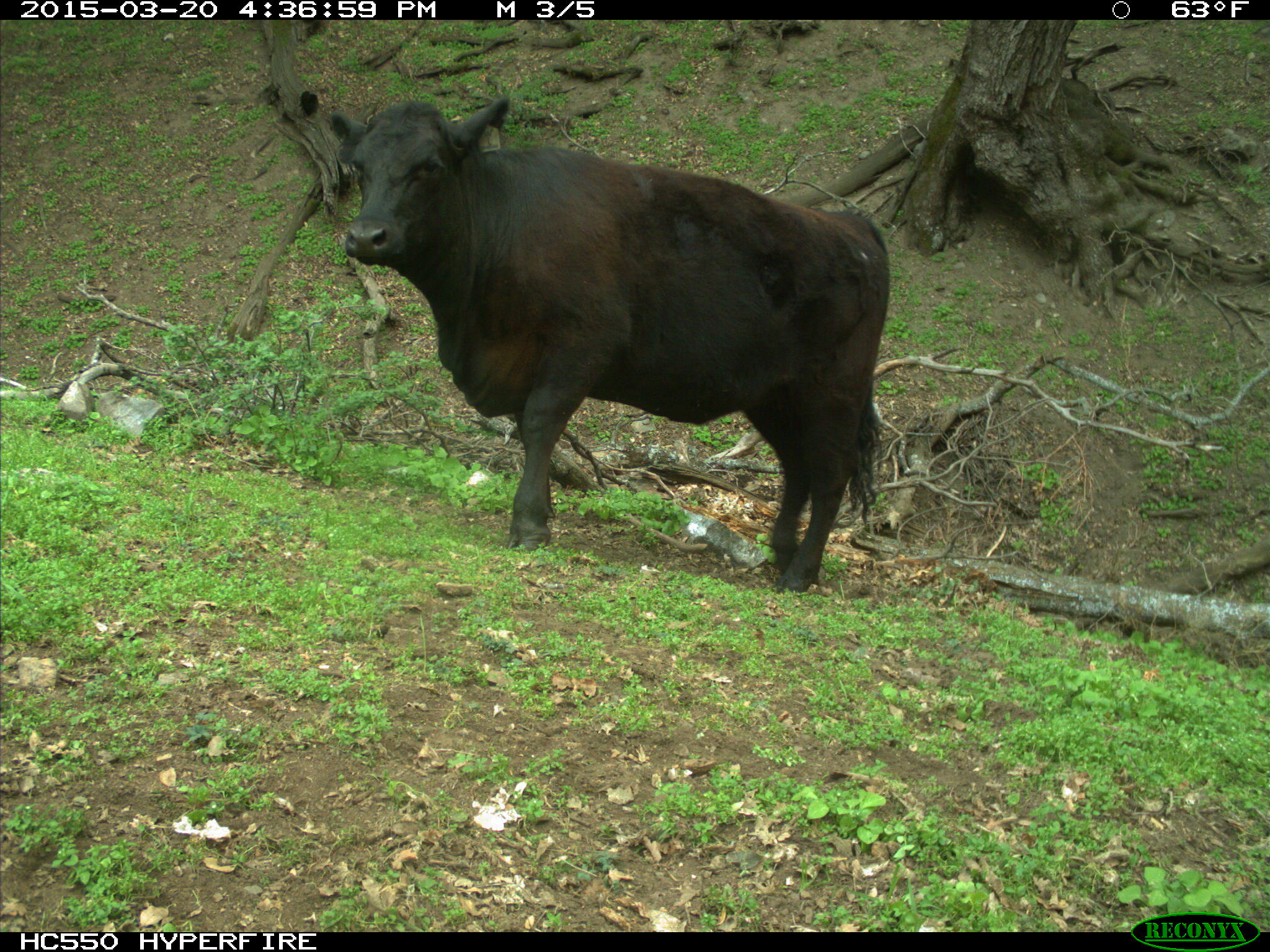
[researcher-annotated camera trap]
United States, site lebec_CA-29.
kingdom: Animalia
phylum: Chordata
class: Mammalia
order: Artiodactyla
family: Bovidae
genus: Bos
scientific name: Bos taurus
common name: domestic cow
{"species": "Bos taurus (domestic cow)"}